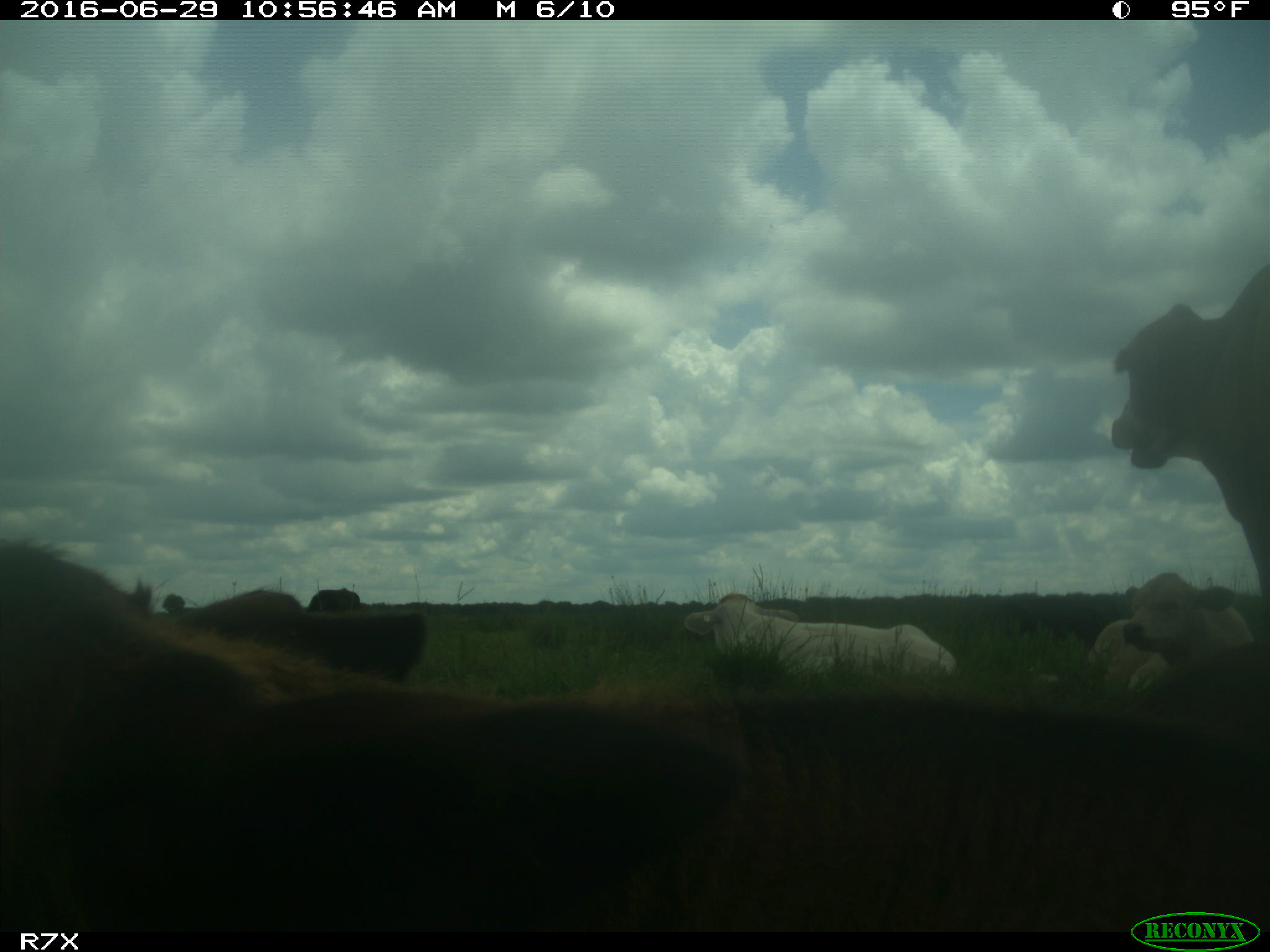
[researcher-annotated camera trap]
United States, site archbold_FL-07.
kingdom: Animalia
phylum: Chordata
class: Mammalia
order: Artiodactyla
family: Bovidae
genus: Bos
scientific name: Bos taurus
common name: domestic cow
Bos taurus (domestic cow).